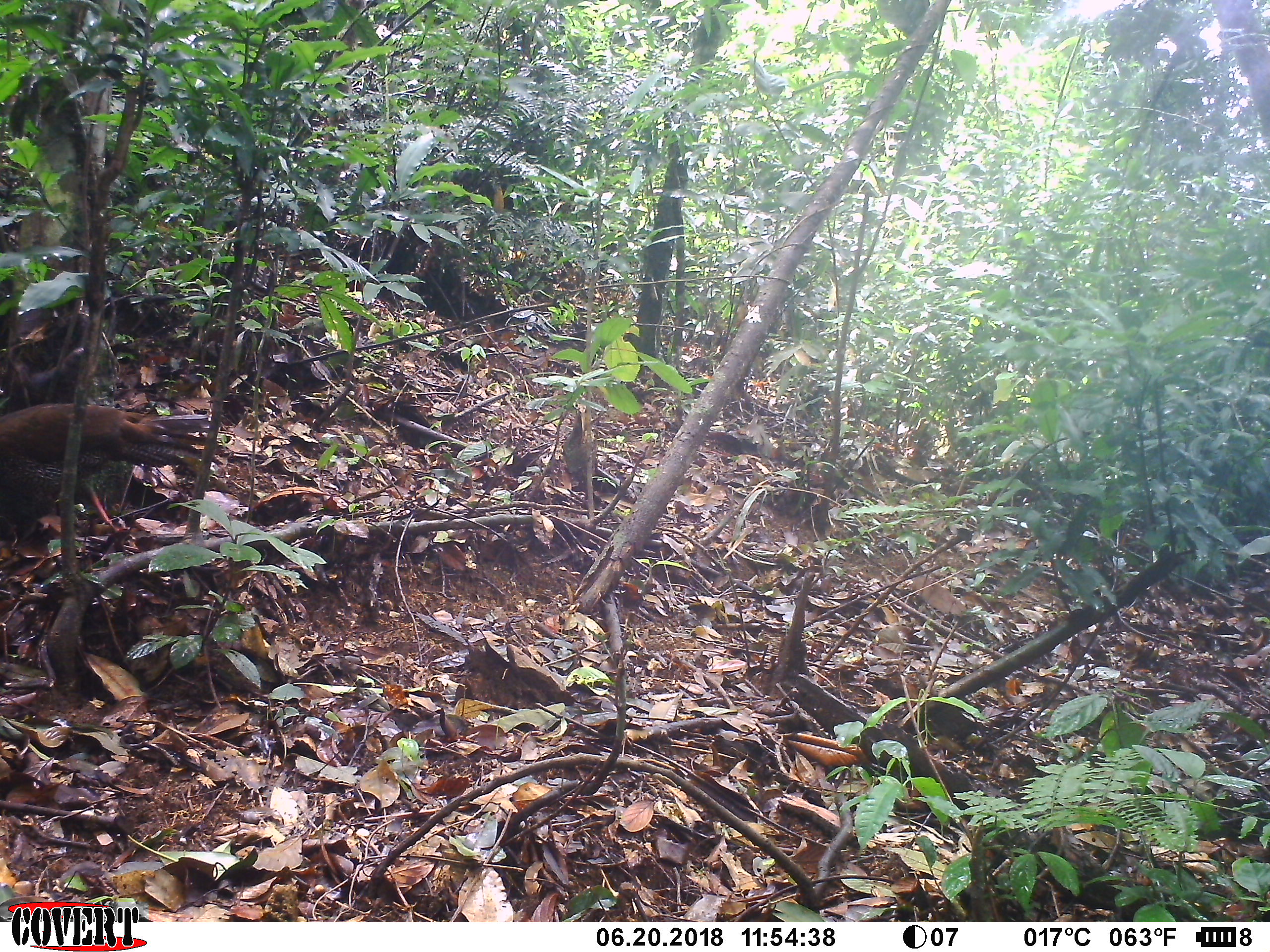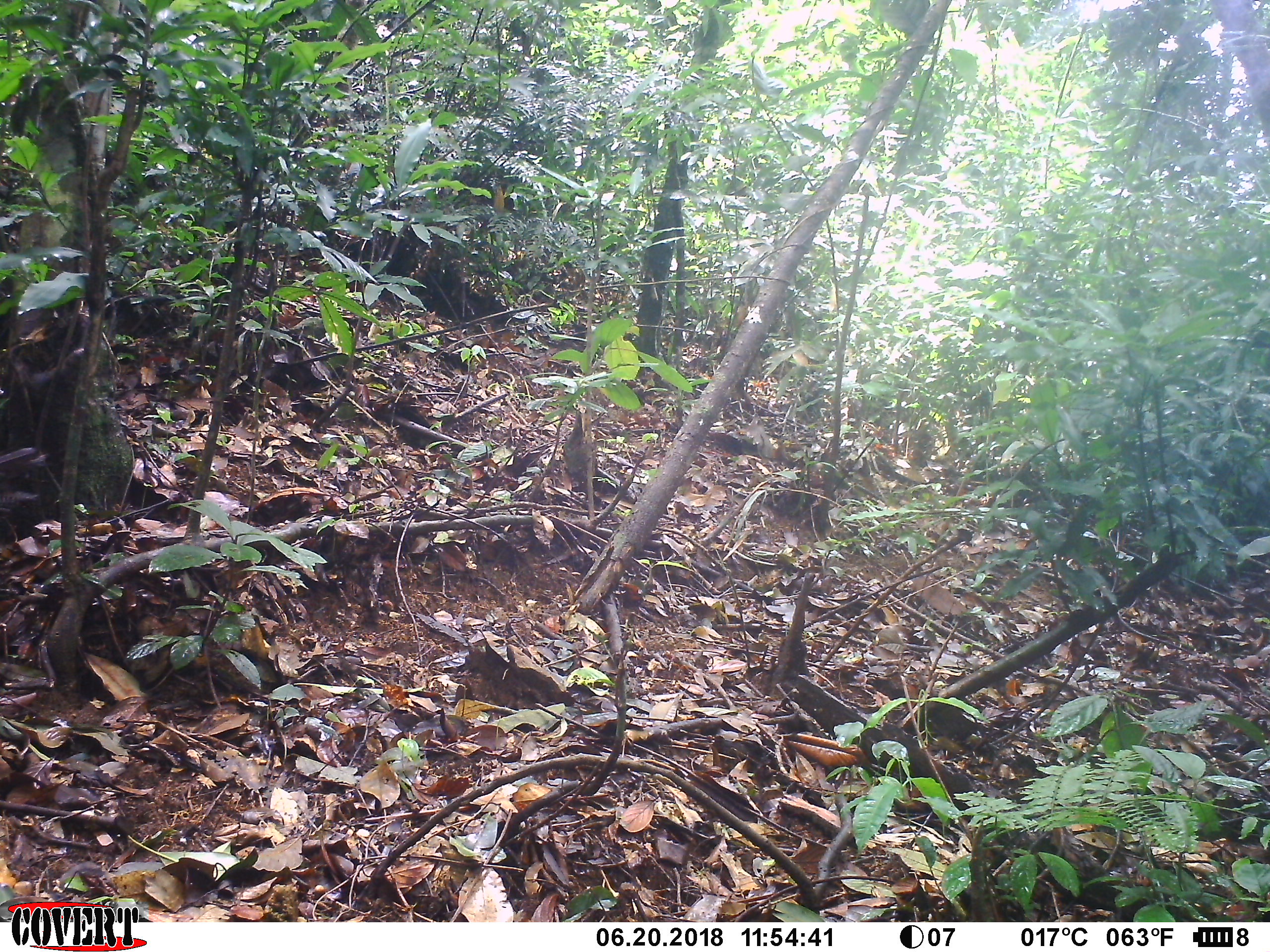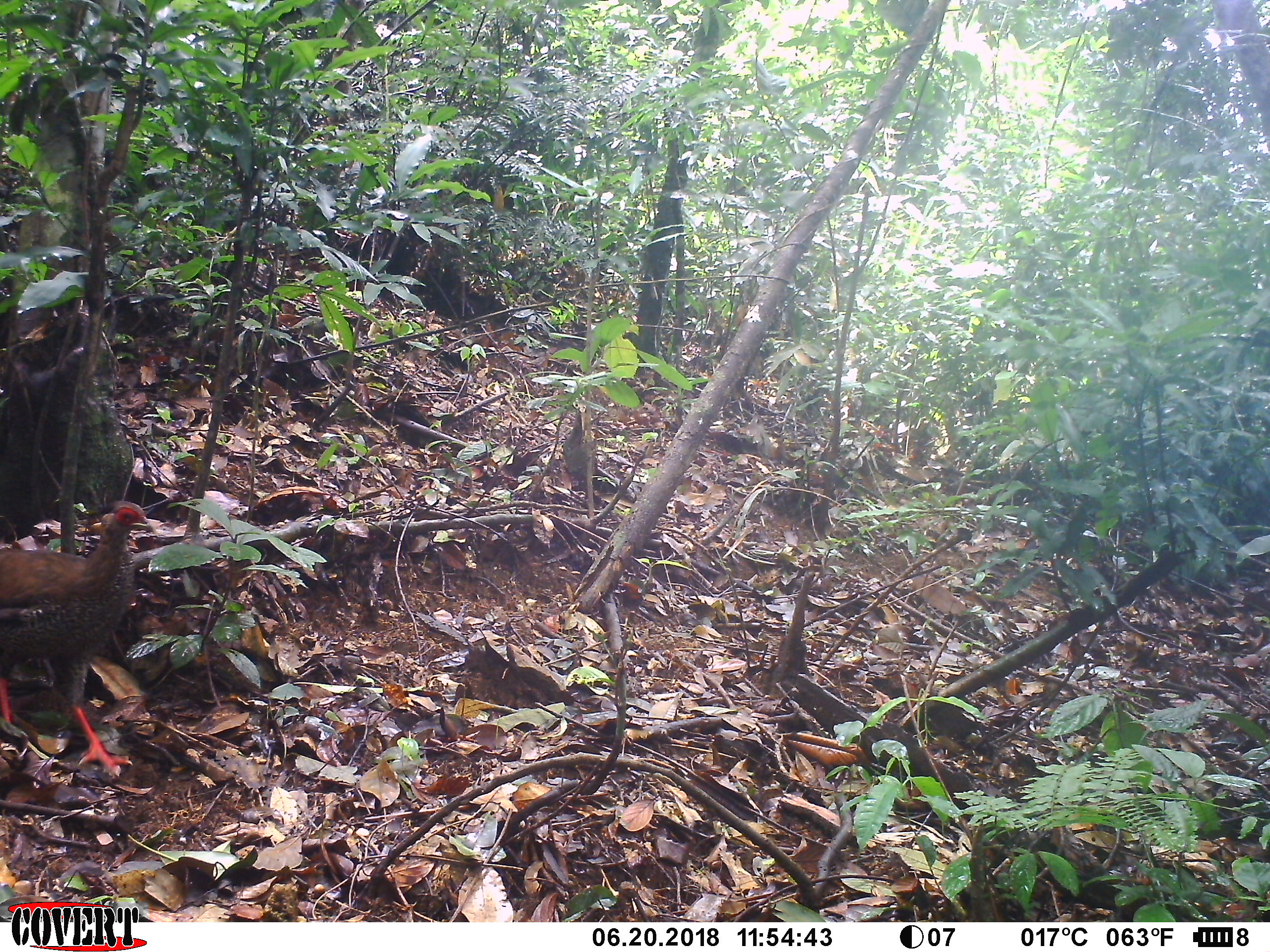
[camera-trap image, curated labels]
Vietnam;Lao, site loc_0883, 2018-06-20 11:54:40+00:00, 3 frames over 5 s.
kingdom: Animalia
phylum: Chordata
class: Aves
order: Galliformes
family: Phasianidae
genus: Lophura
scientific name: Lophura nycthemera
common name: silver pheasant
Silver pheasant (Lophura nycthemera). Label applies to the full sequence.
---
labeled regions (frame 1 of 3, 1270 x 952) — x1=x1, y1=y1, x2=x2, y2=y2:
silver pheasant: x1=0, y1=401, x2=221, y2=534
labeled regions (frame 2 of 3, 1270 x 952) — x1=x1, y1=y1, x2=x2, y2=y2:
silver pheasant: x1=0, y1=446, x2=49, y2=507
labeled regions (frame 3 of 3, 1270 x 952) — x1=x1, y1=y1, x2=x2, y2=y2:
silver pheasant: x1=0, y1=499, x2=158, y2=776